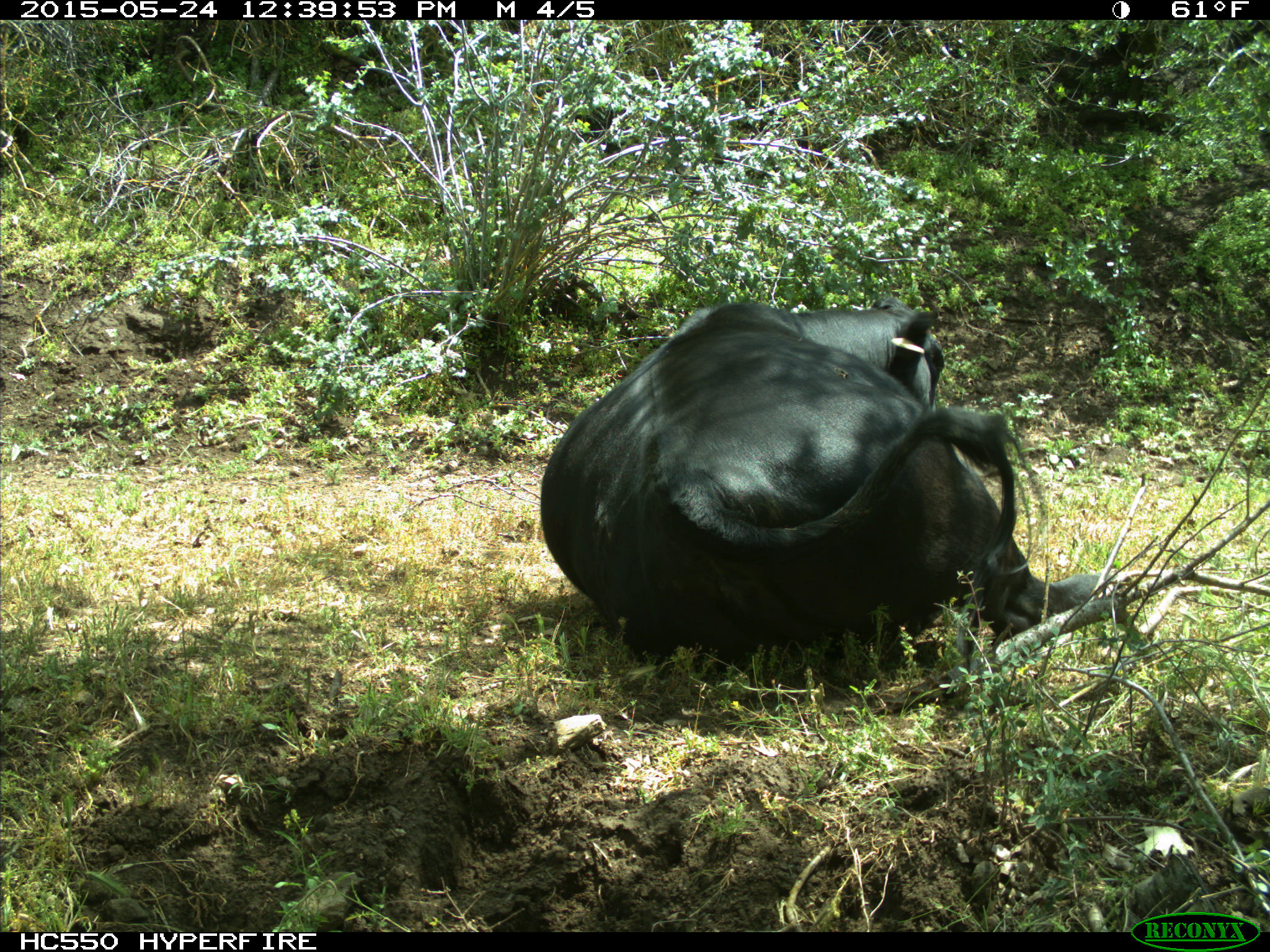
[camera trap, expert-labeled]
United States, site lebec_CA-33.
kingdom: Animalia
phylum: Chordata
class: Mammalia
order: Artiodactyla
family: Bovidae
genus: Bos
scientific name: Bos taurus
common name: domestic cow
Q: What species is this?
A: Bos taurus (domestic cow).